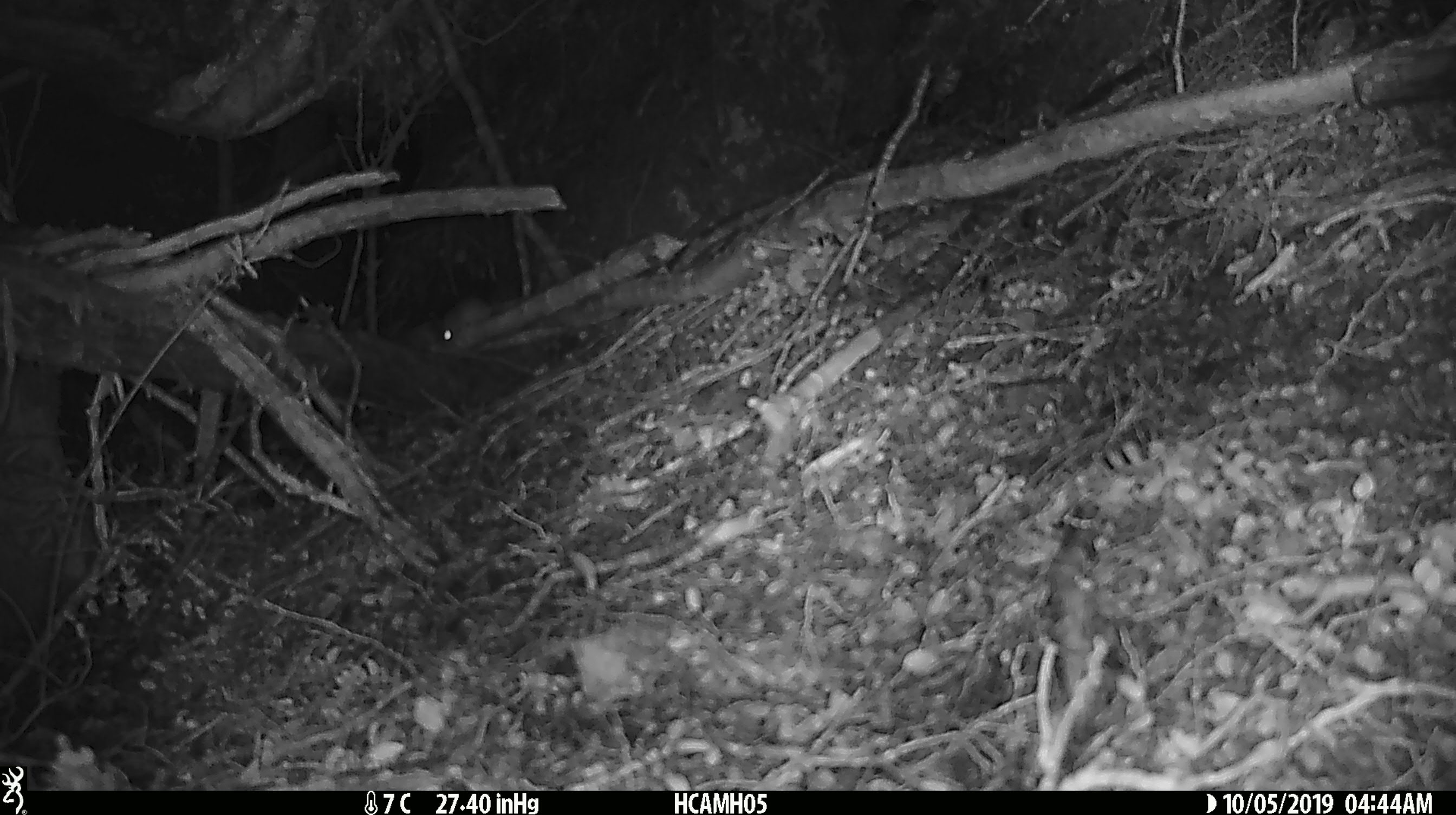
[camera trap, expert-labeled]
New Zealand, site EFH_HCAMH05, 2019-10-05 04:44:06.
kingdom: Animalia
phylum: Chordata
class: Mammalia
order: Rodentia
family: Muridae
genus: Mus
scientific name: Mus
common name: mouse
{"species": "mouse (Mus)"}